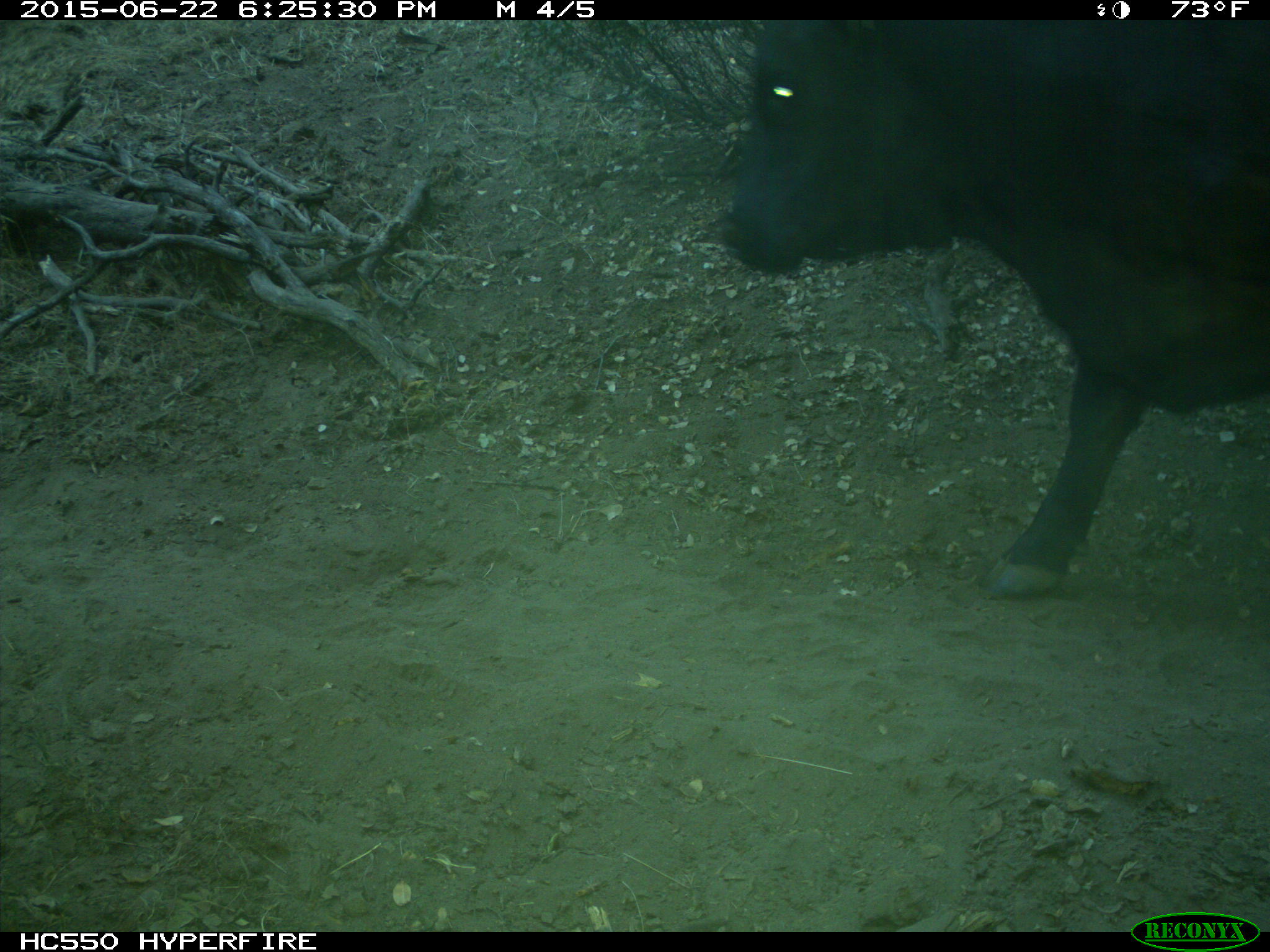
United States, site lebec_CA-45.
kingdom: Animalia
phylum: Chordata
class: Mammalia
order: Artiodactyla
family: Bovidae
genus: Bos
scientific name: Bos taurus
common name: domestic cow